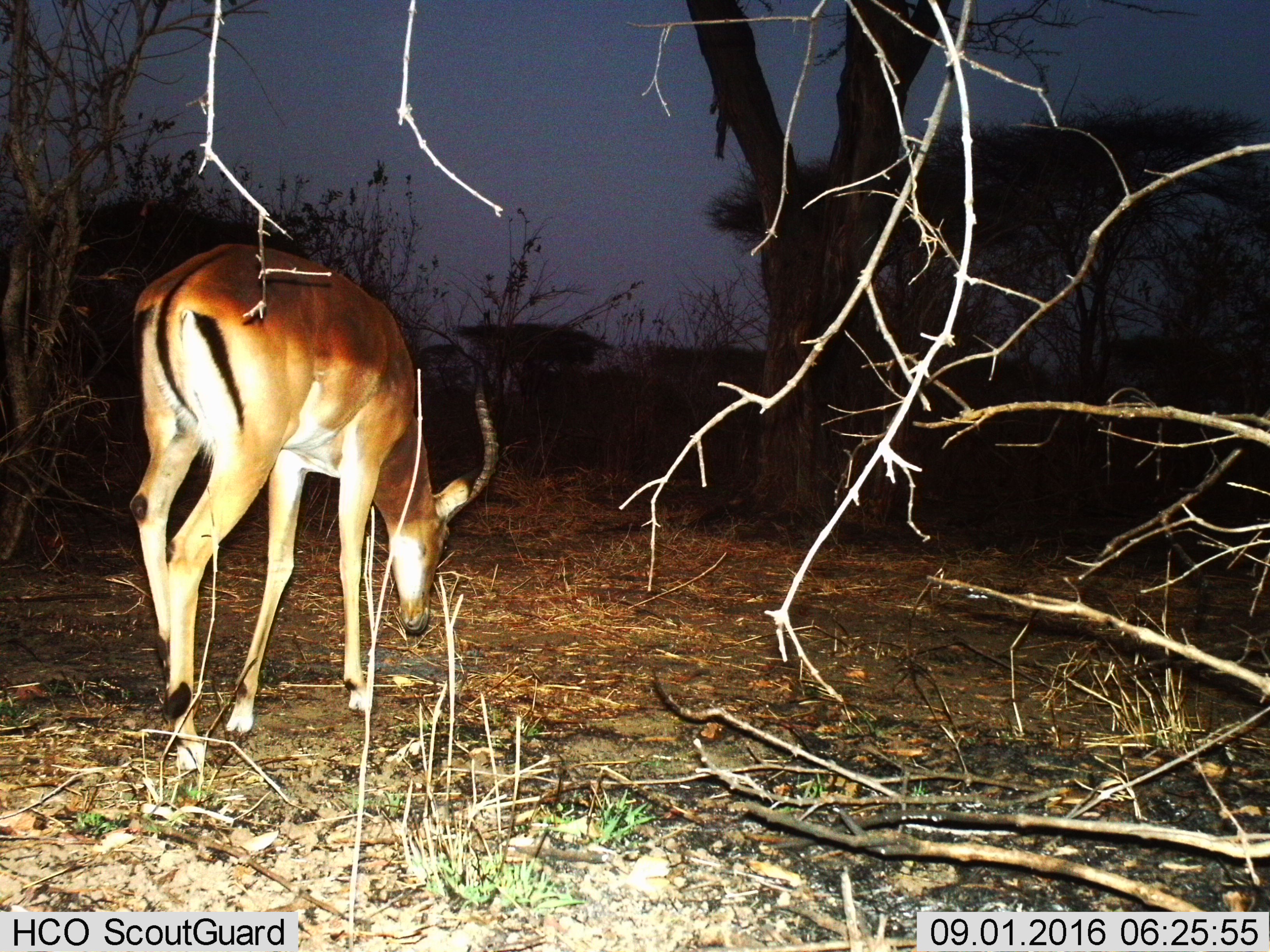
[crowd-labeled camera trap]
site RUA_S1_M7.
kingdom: Animalia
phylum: Chordata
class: Mammalia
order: Artiodactyla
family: Bovidae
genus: Aepyceros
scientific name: Aepyceros melampus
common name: impala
Impala (Aepyceros melampus), count 1. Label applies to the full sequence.